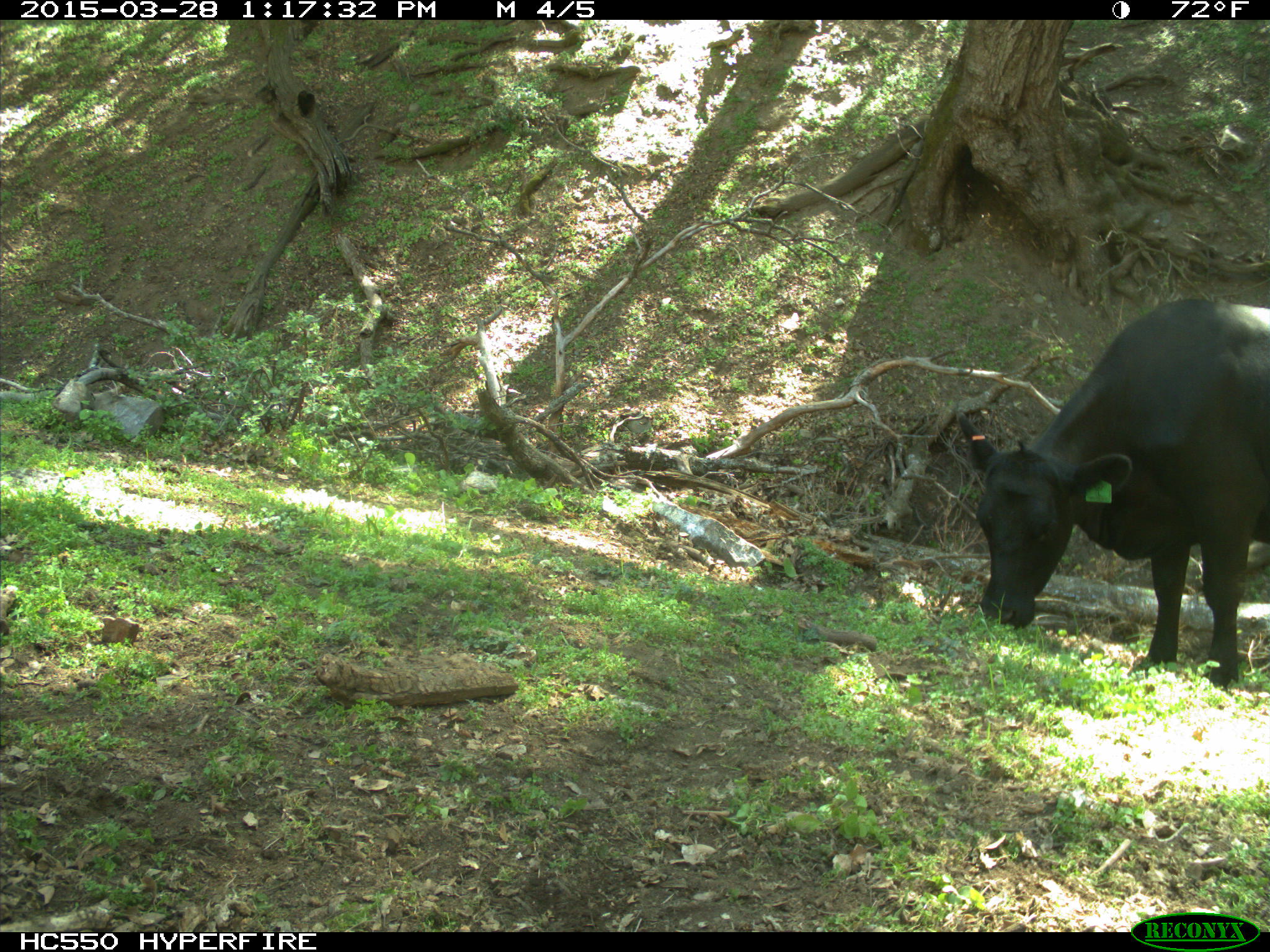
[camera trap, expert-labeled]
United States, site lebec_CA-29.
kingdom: Animalia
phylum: Chordata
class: Mammalia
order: Artiodactyla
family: Bovidae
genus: Bos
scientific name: Bos taurus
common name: domestic cow